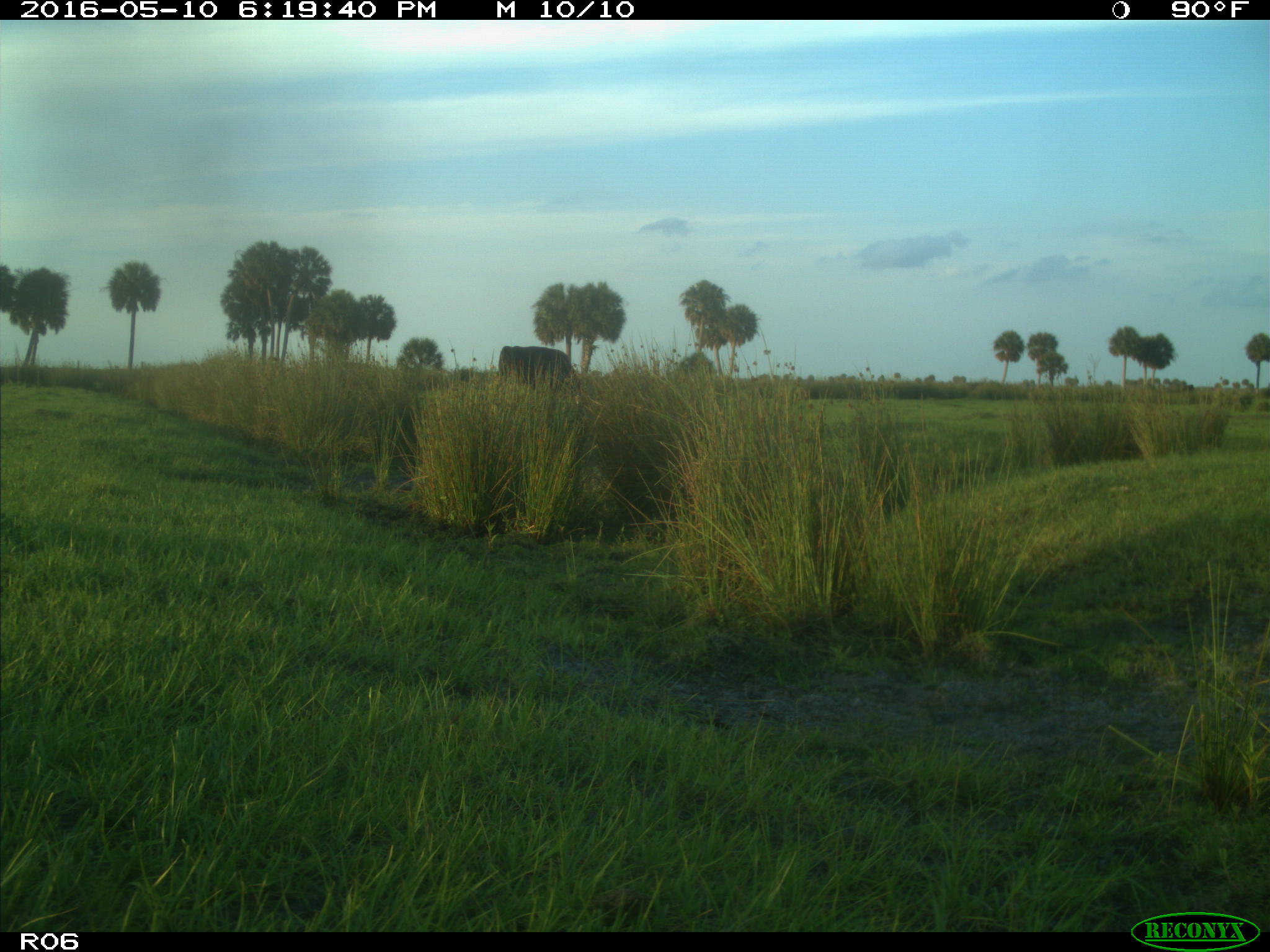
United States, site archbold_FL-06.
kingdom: Animalia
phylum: Chordata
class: Mammalia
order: Artiodactyla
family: Bovidae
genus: Bos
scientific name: Bos taurus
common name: domestic cow